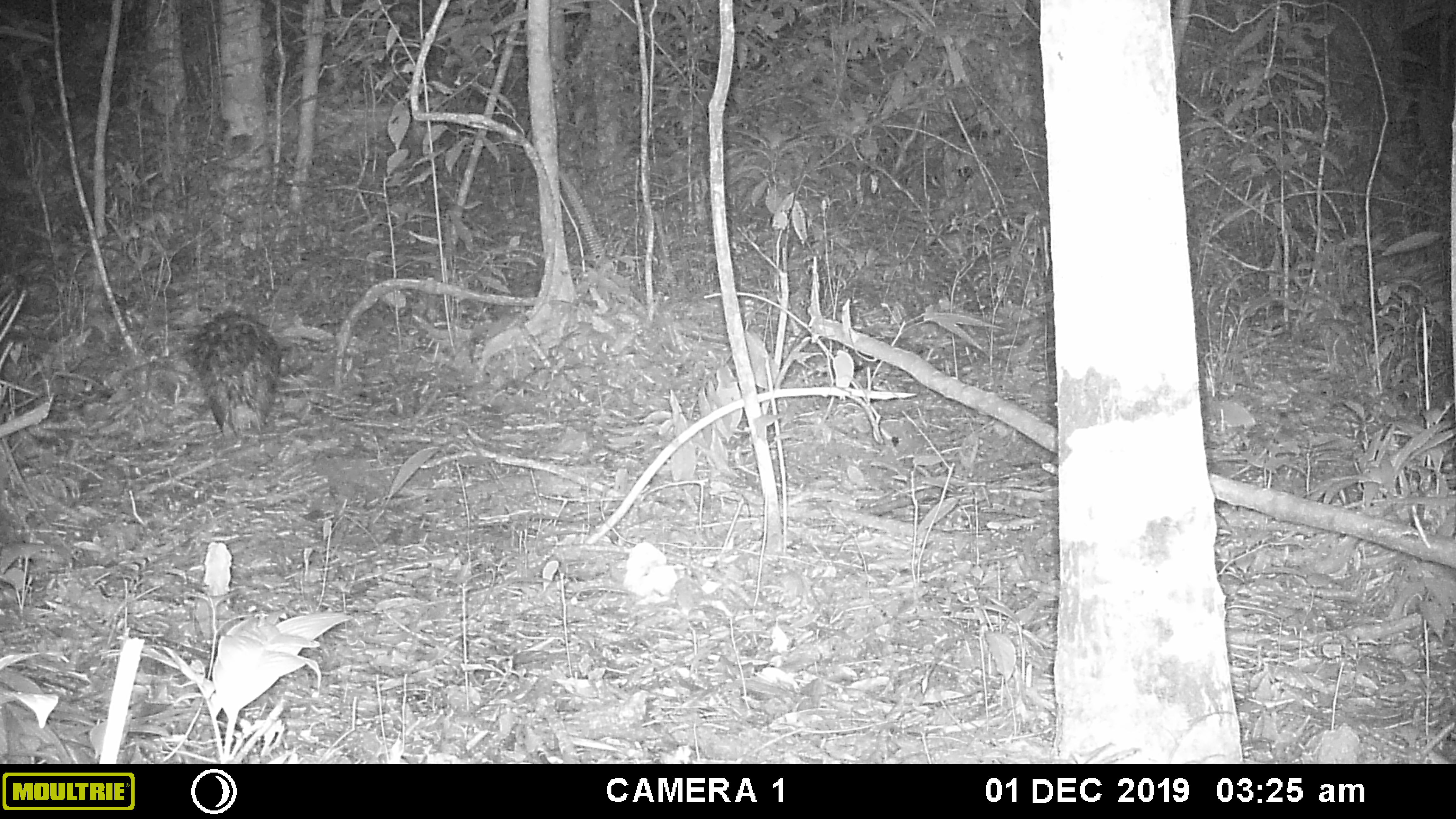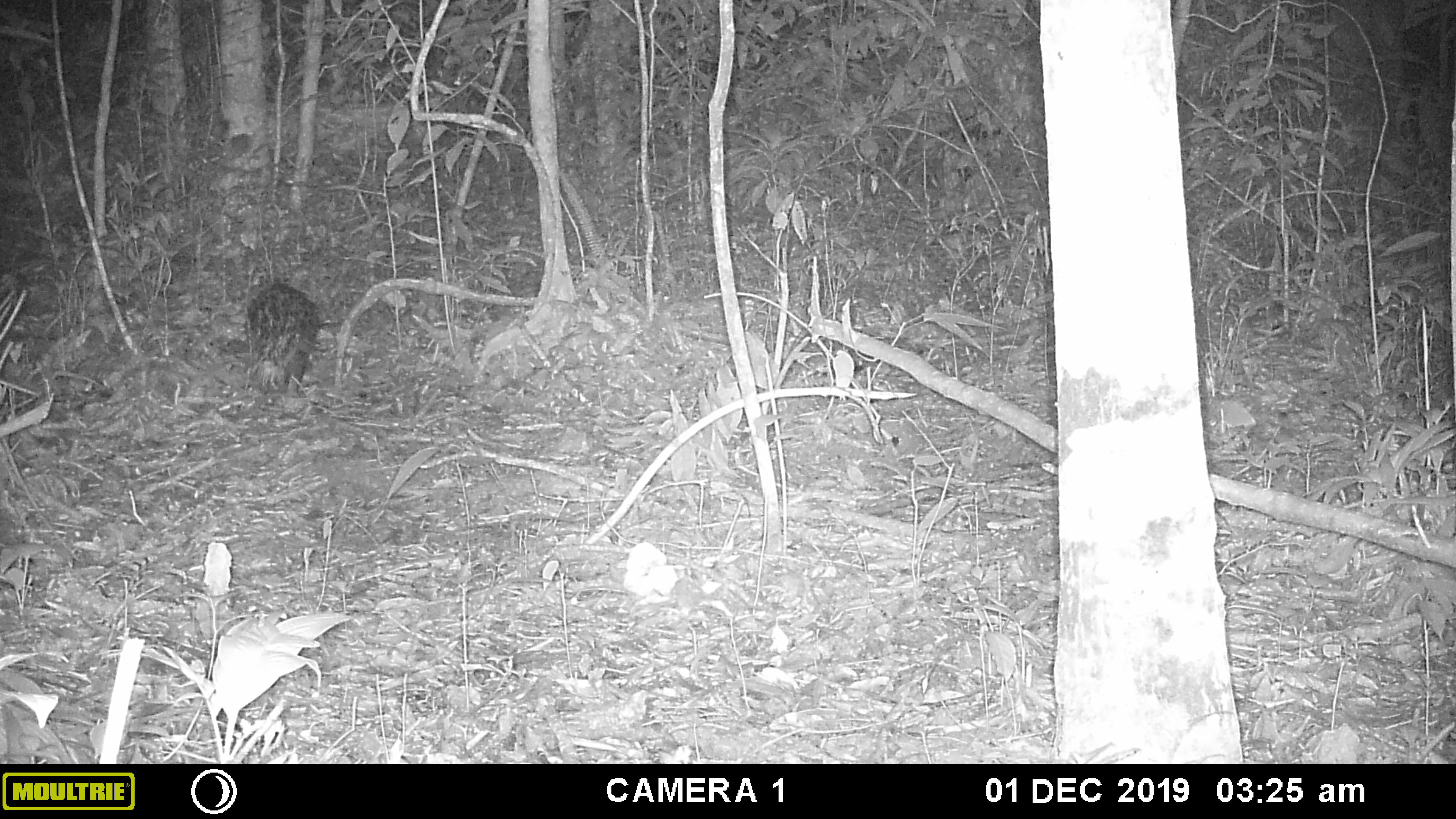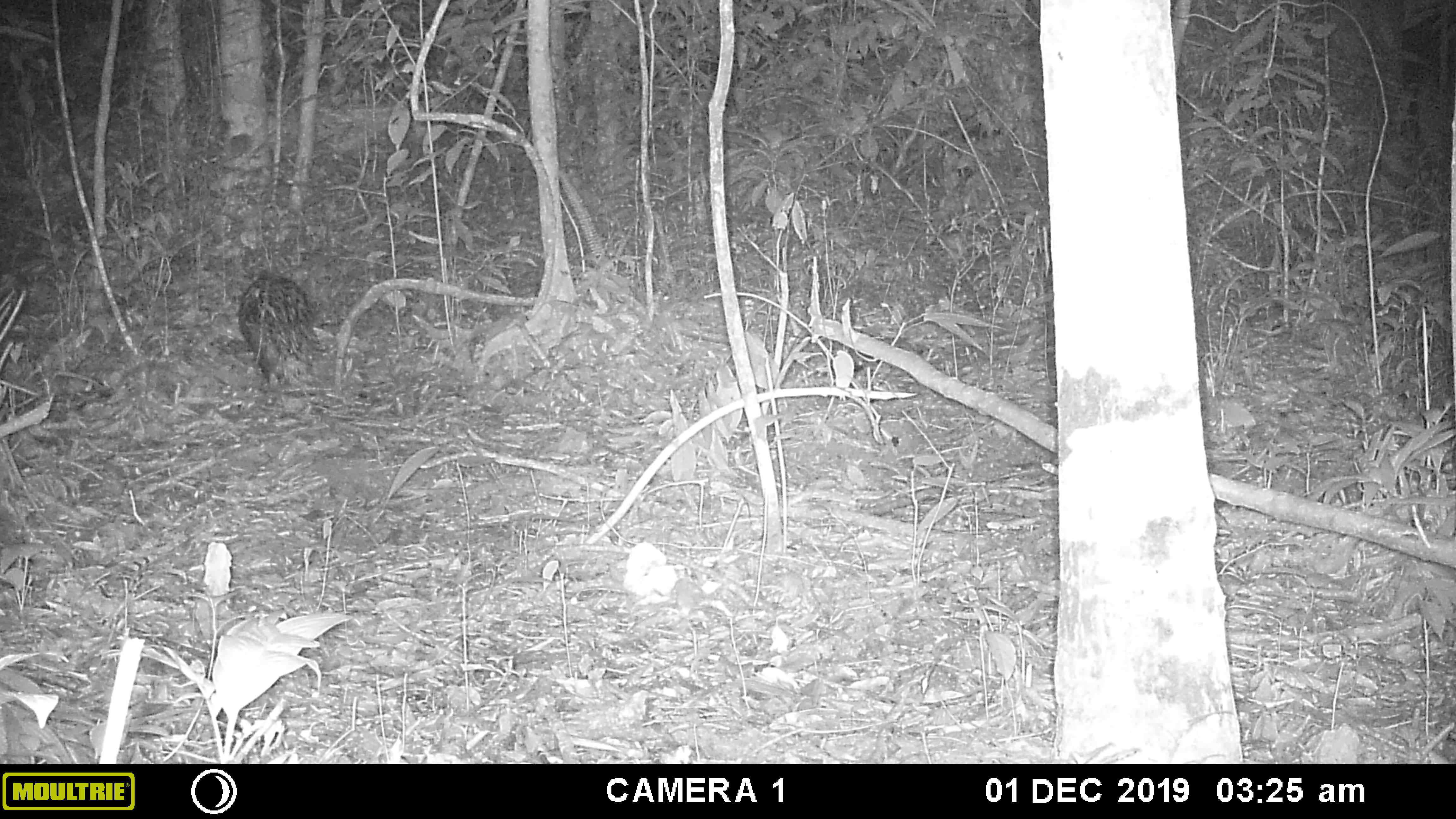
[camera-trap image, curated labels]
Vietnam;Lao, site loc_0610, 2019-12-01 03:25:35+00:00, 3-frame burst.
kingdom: Animalia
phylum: Chordata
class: Mammalia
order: Rodentia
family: Hystricidae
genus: Hystrix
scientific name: Hystrix brachyura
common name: malayan porcupine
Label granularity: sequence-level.